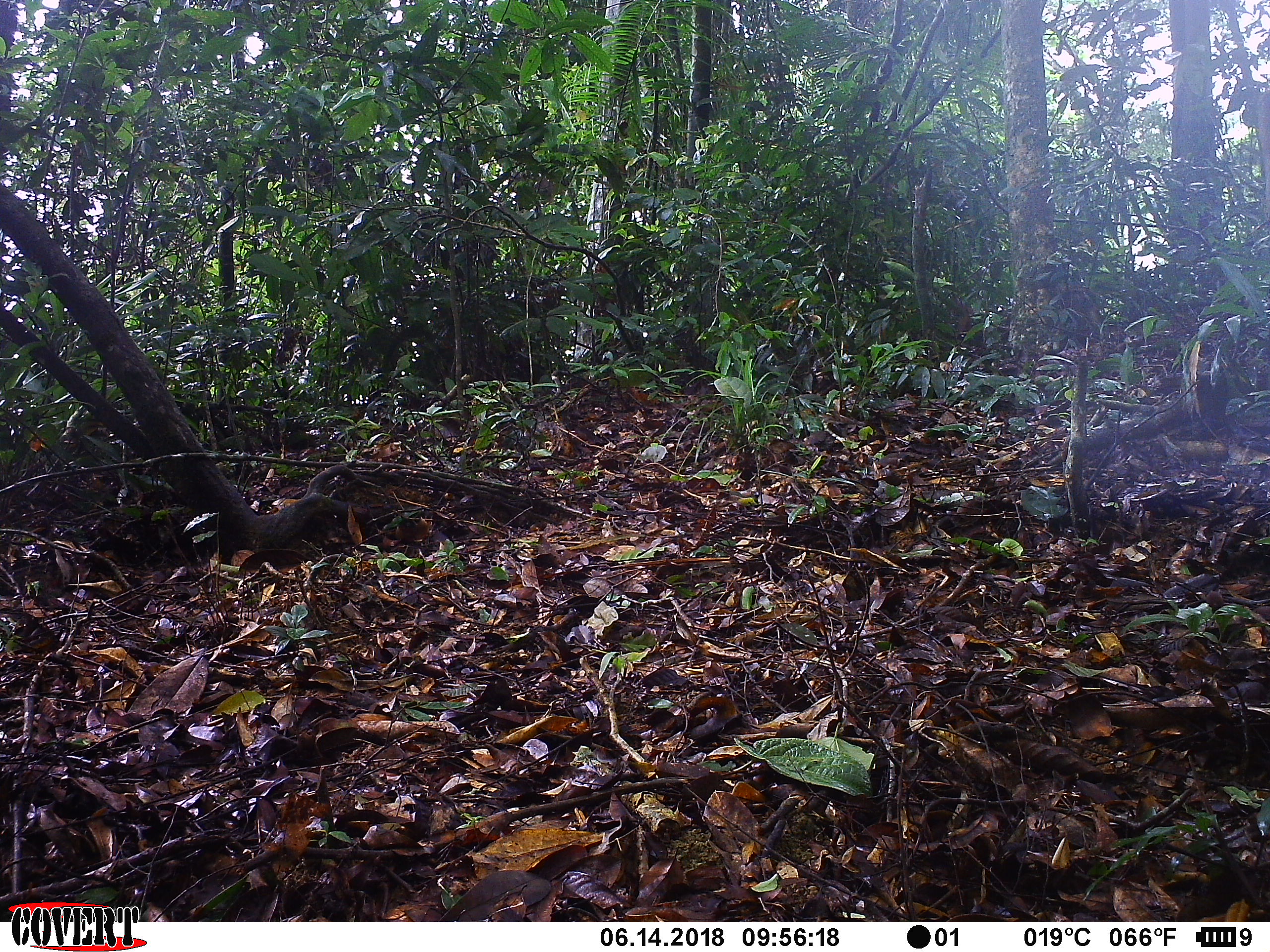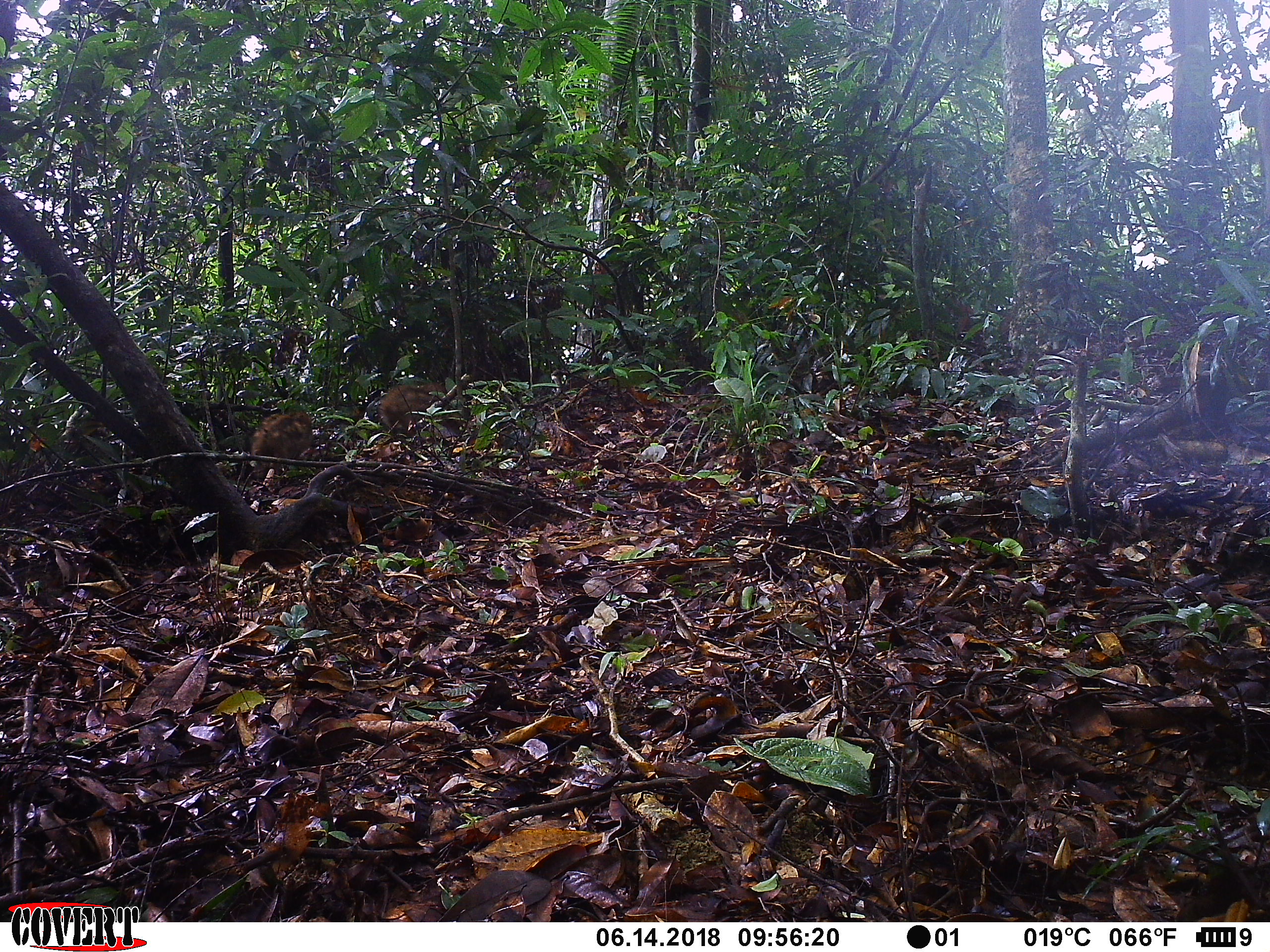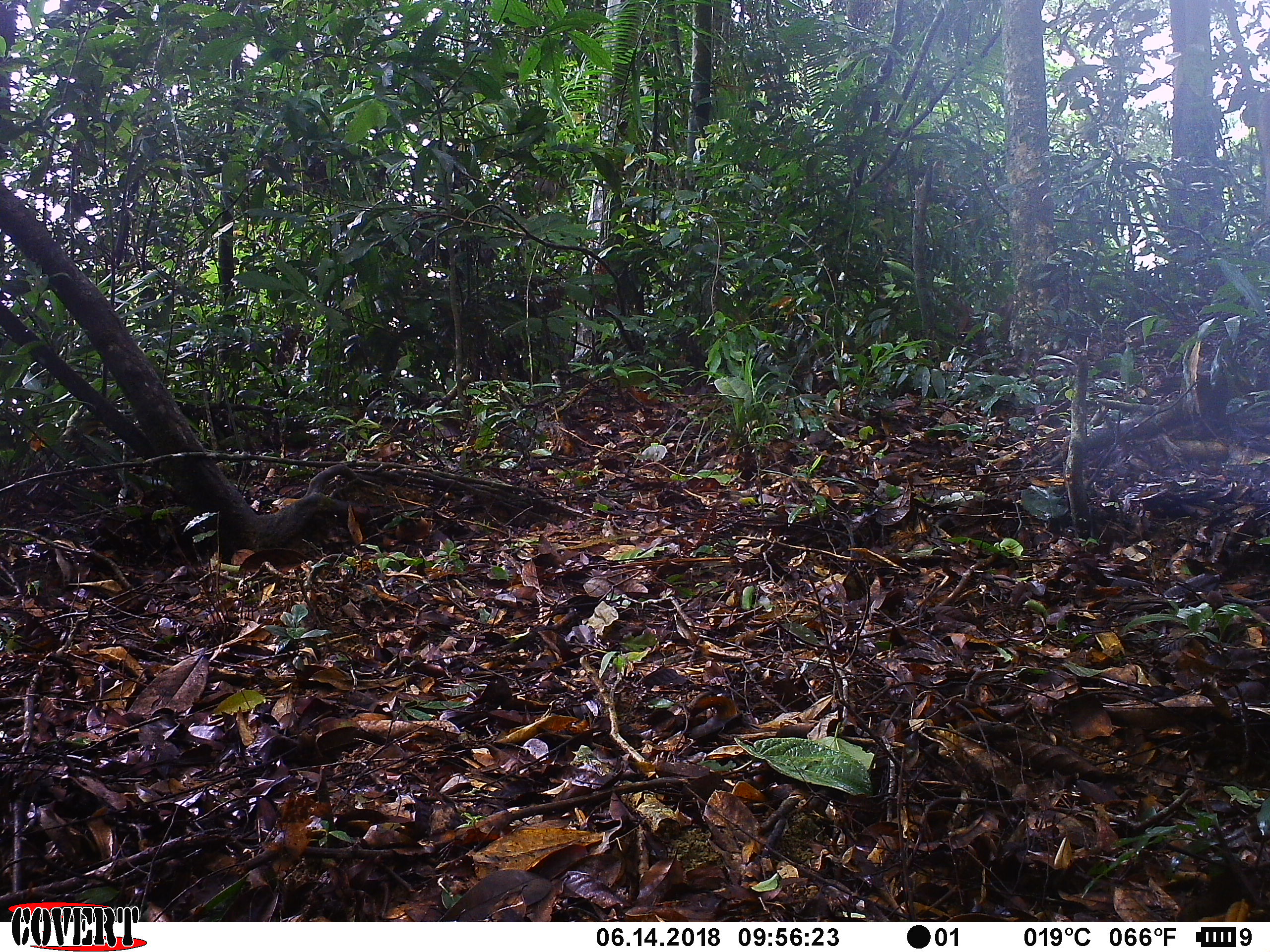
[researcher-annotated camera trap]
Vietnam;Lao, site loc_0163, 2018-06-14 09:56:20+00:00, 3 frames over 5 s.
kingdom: Animalia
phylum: Chordata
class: Mammalia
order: Artiodactyla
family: Suidae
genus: Sus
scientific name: Sus scrofa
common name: eurasian wild pig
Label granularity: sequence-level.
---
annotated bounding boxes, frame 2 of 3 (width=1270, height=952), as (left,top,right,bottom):
eurasian wild pig: (378,382,447,439); (250,412,313,473)